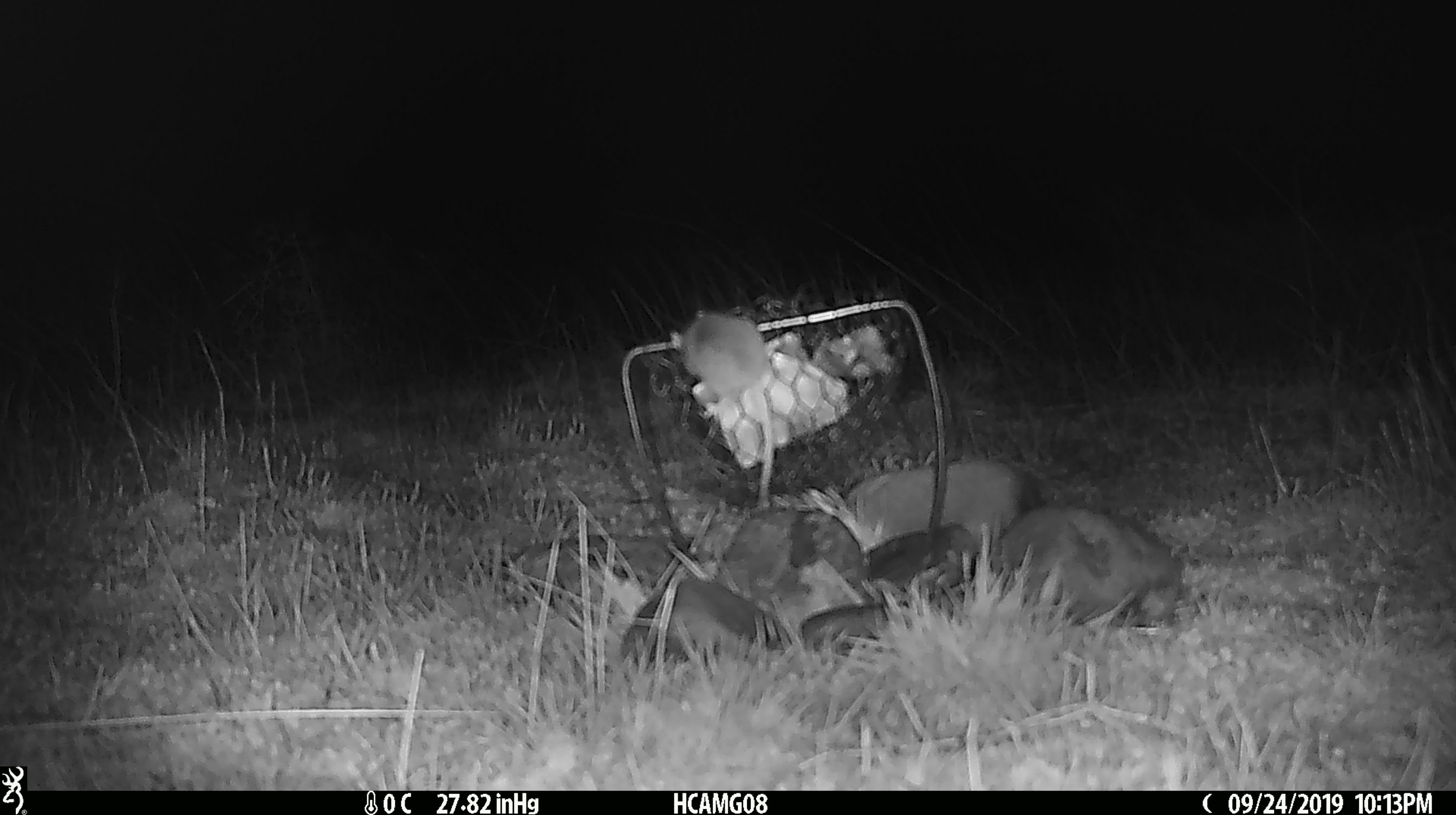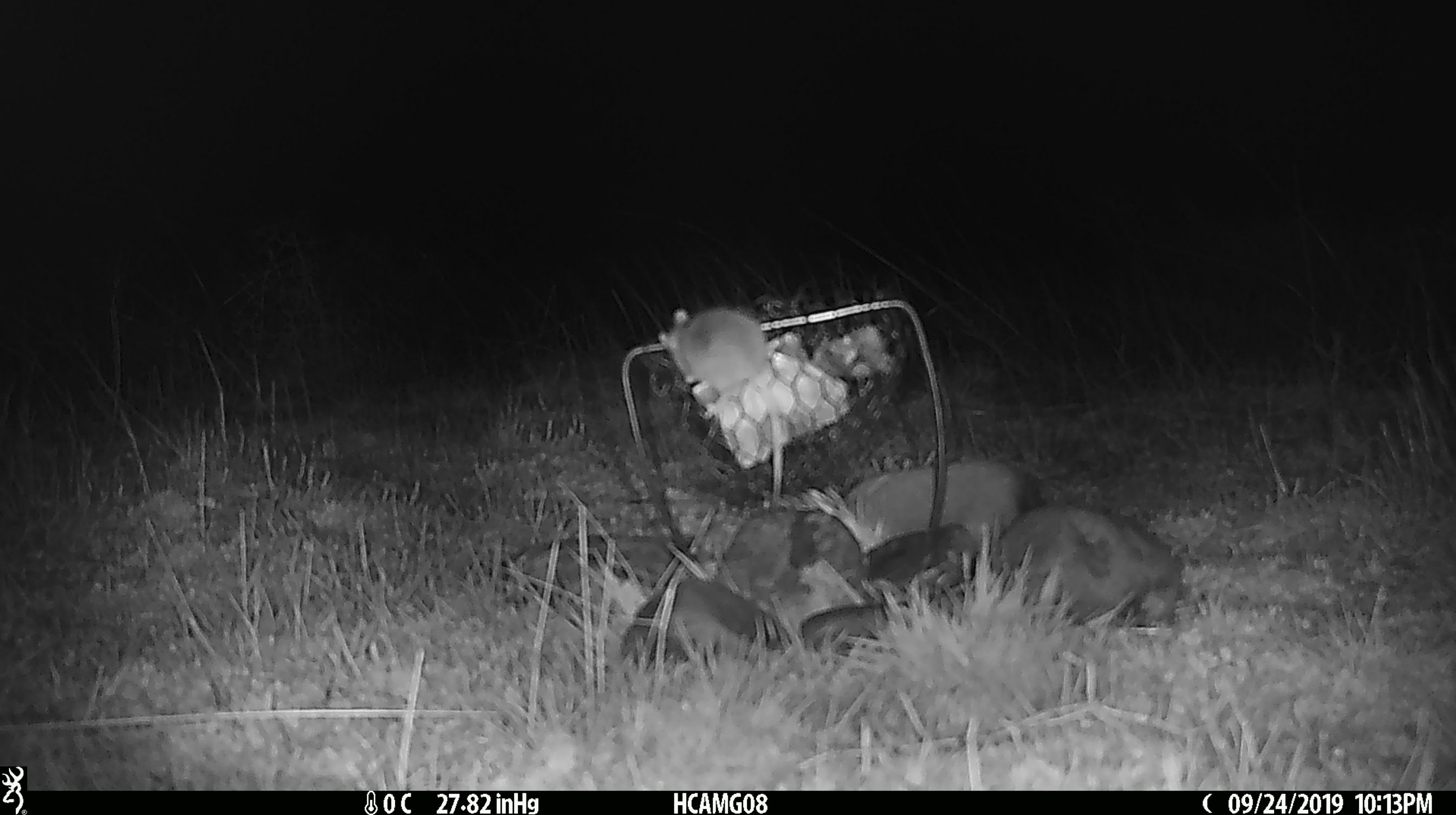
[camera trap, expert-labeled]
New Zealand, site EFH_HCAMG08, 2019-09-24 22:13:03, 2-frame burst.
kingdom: Animalia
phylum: Chordata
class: Mammalia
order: Rodentia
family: Muridae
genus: Mus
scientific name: Mus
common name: mouse